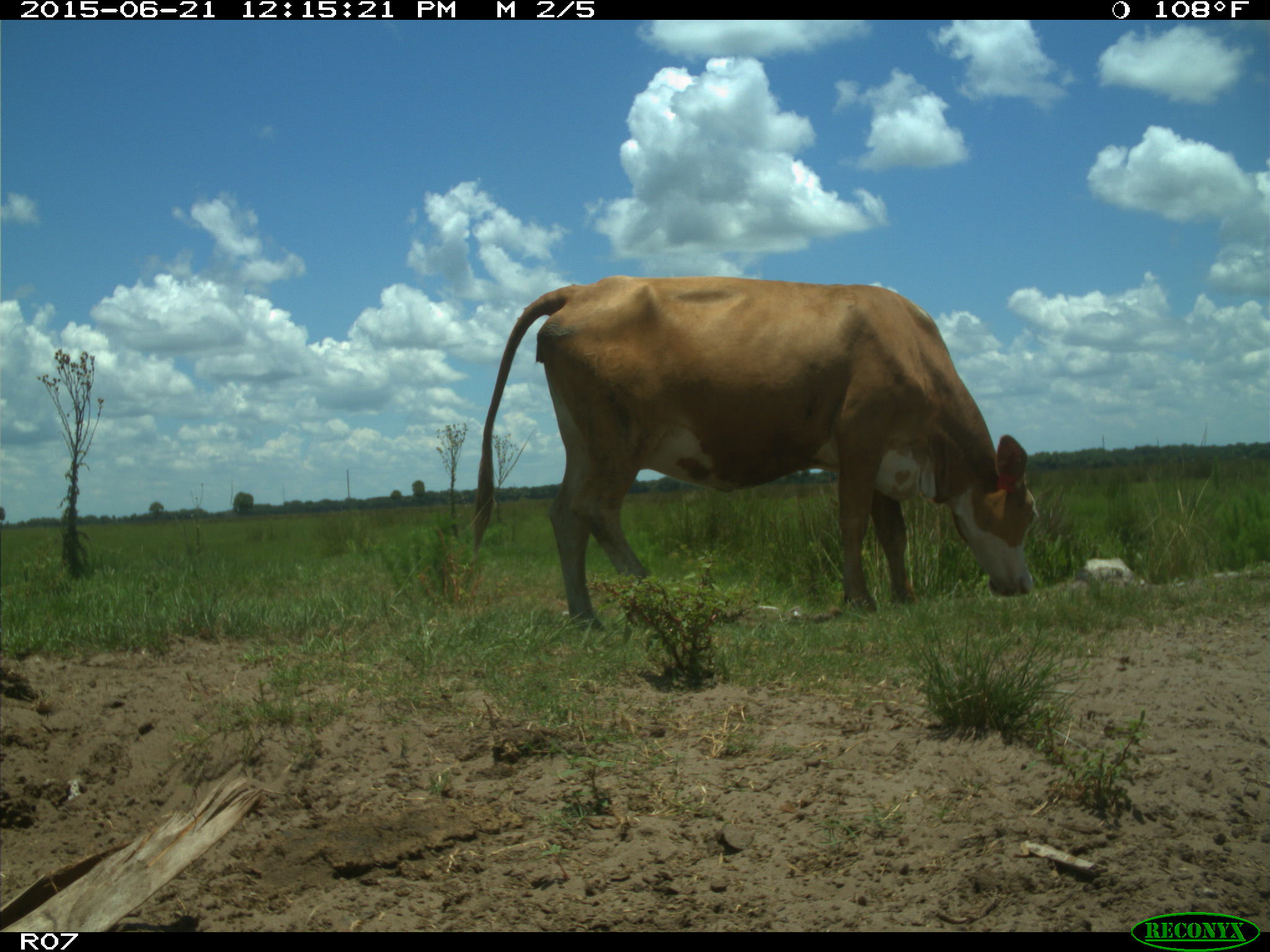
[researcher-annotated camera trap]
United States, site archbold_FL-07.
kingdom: Animalia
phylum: Chordata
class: Mammalia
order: Artiodactyla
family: Bovidae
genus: Bos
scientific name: Bos taurus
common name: domestic cow